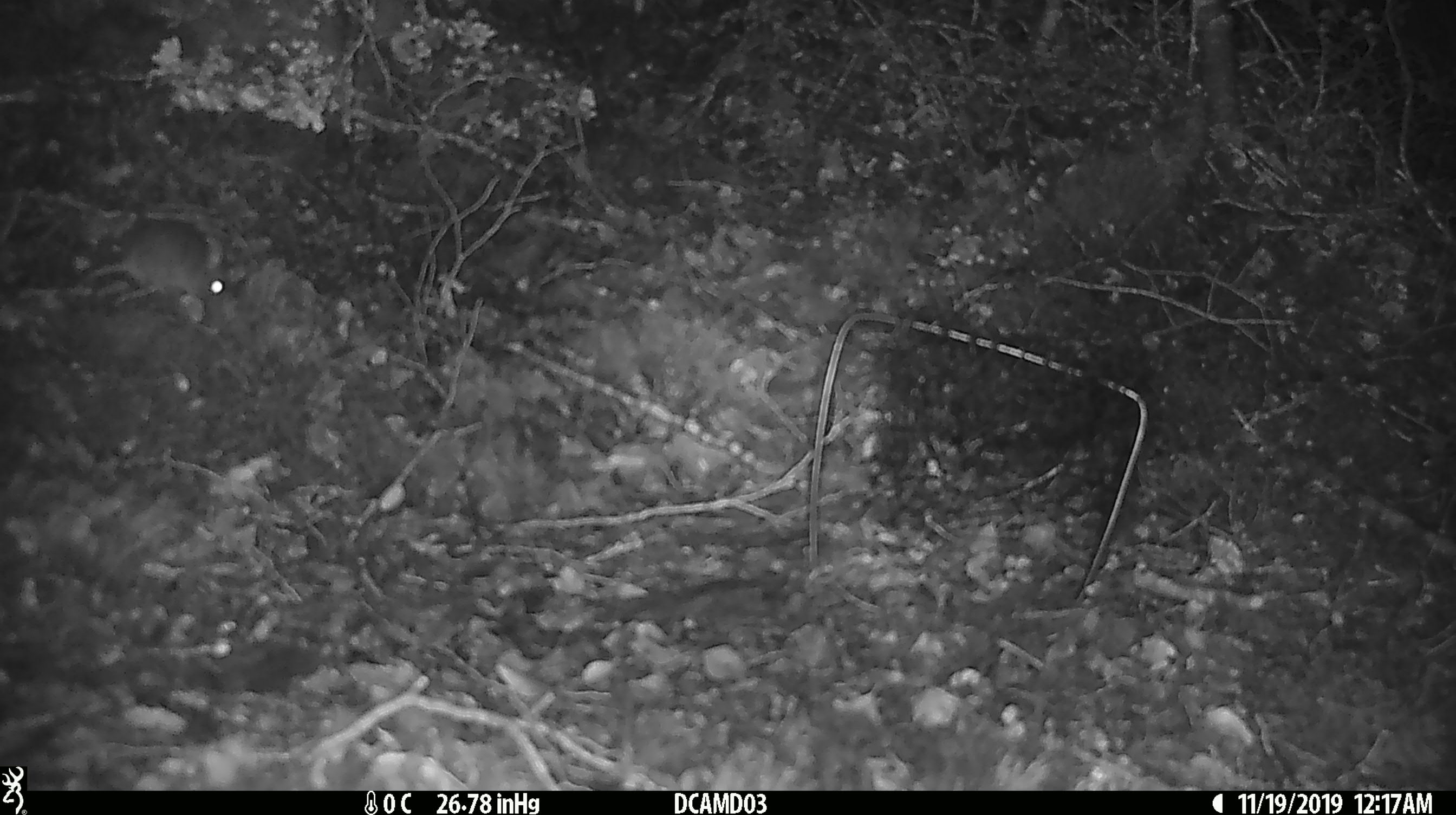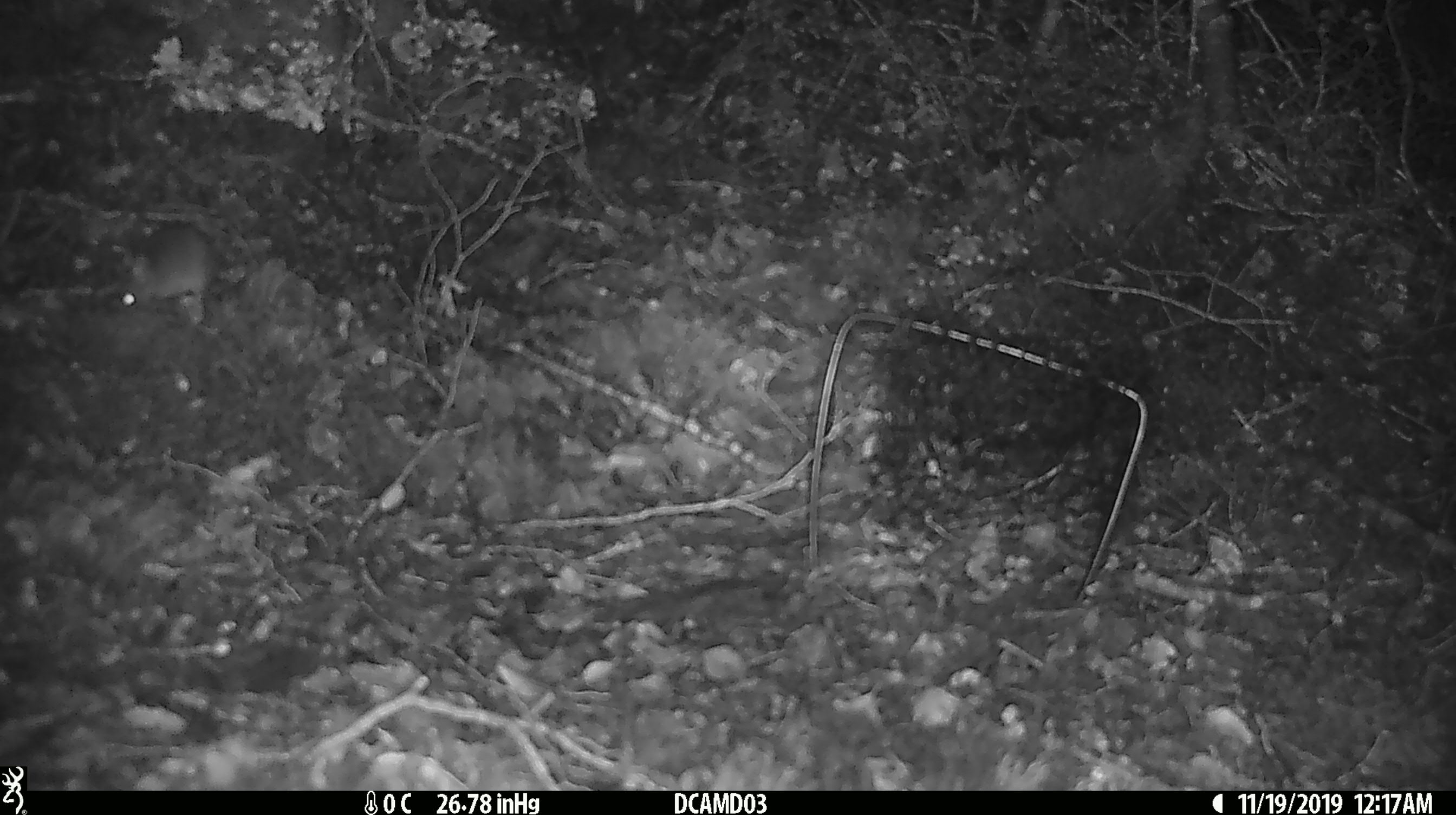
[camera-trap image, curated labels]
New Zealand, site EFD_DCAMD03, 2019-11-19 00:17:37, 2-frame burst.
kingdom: Animalia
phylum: Chordata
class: Mammalia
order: Rodentia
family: Muridae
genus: Mus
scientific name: Mus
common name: mouse